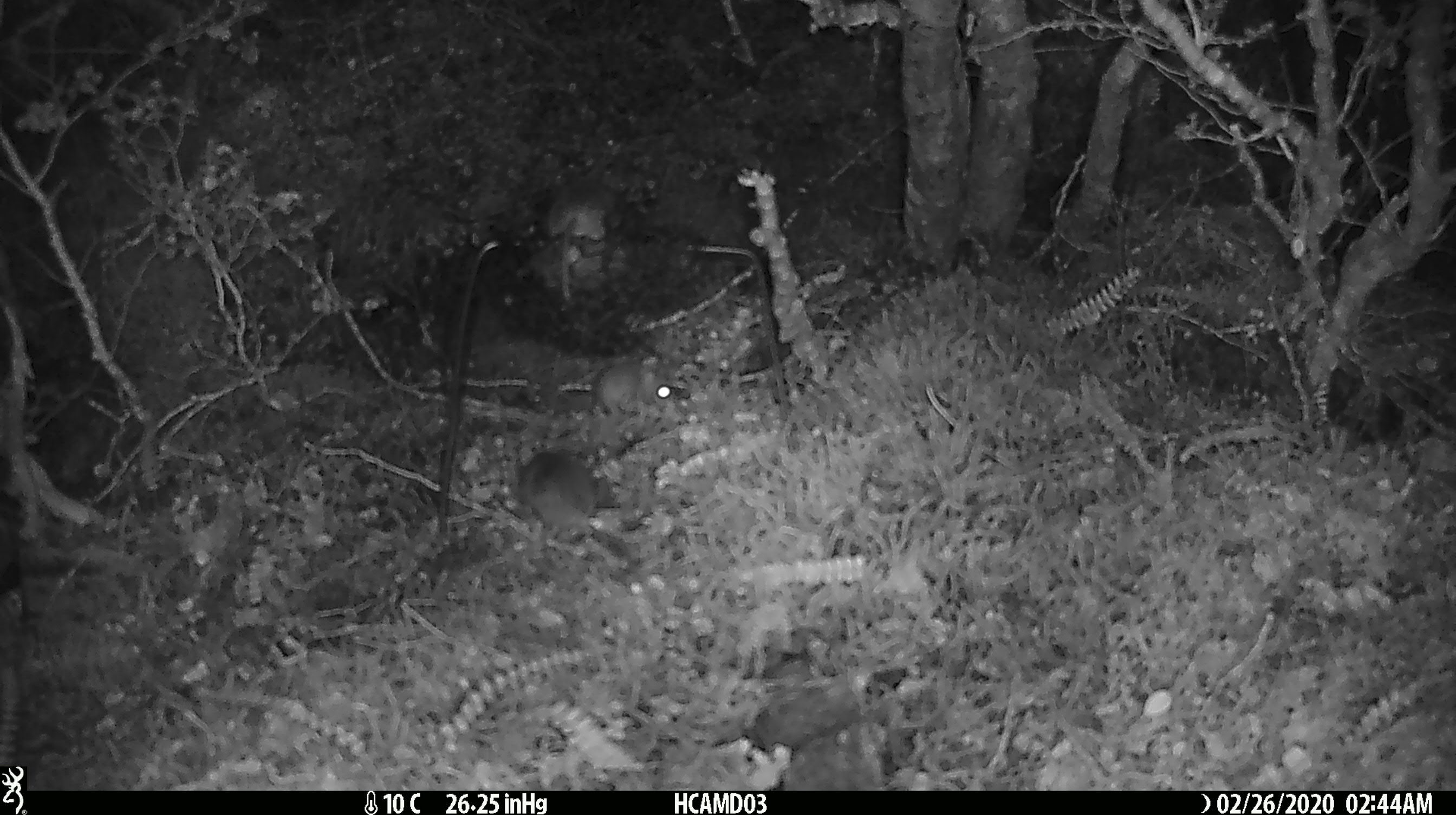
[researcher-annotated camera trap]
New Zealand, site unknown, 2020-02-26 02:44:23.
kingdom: Animalia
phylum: Chordata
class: Mammalia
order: Rodentia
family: Muridae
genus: Mus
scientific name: Mus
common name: mouse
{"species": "mouse (Mus)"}